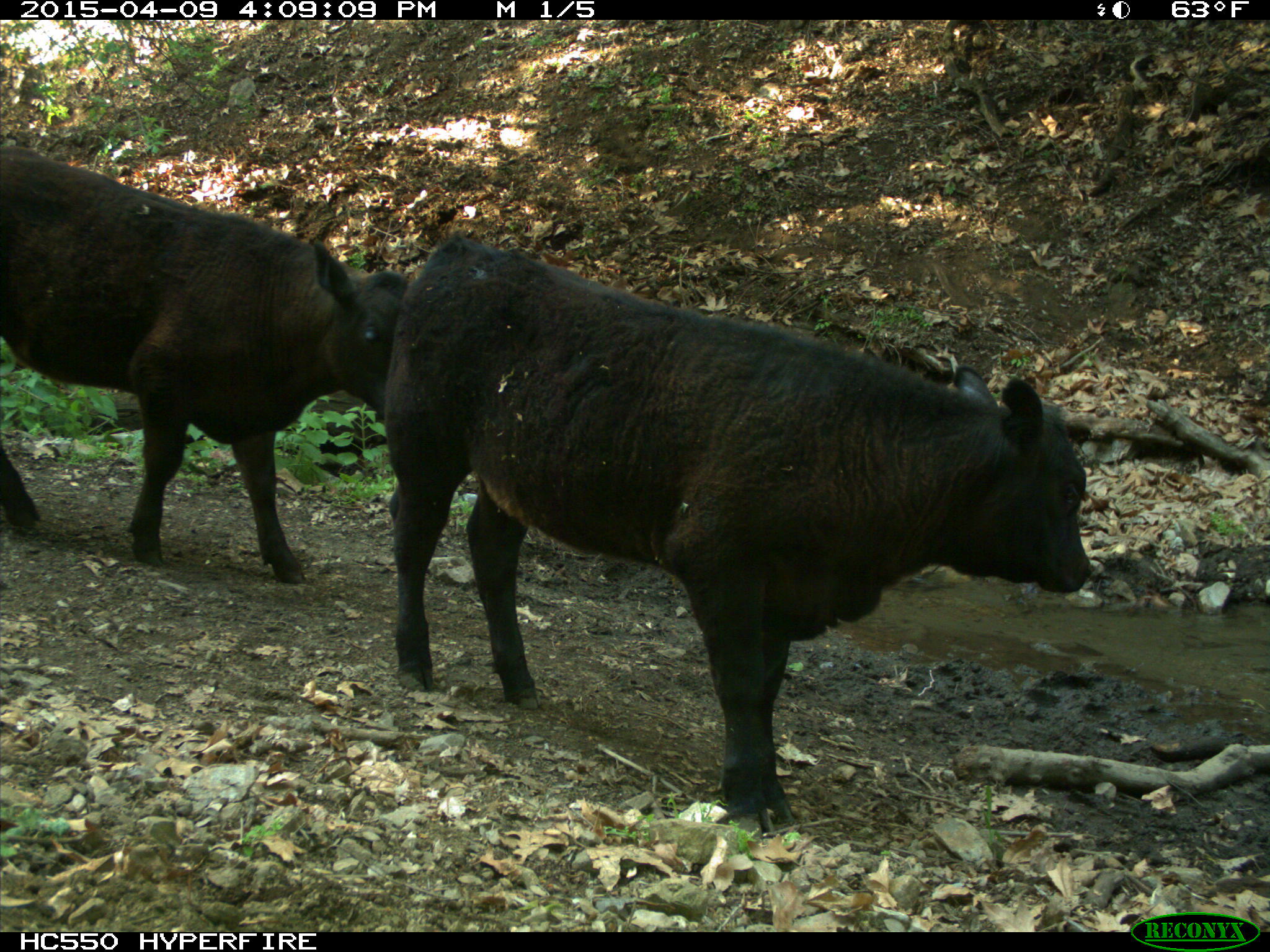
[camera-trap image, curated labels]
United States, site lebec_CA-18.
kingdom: Animalia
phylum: Chordata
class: Mammalia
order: Artiodactyla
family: Bovidae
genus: Bos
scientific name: Bos taurus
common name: domestic cow